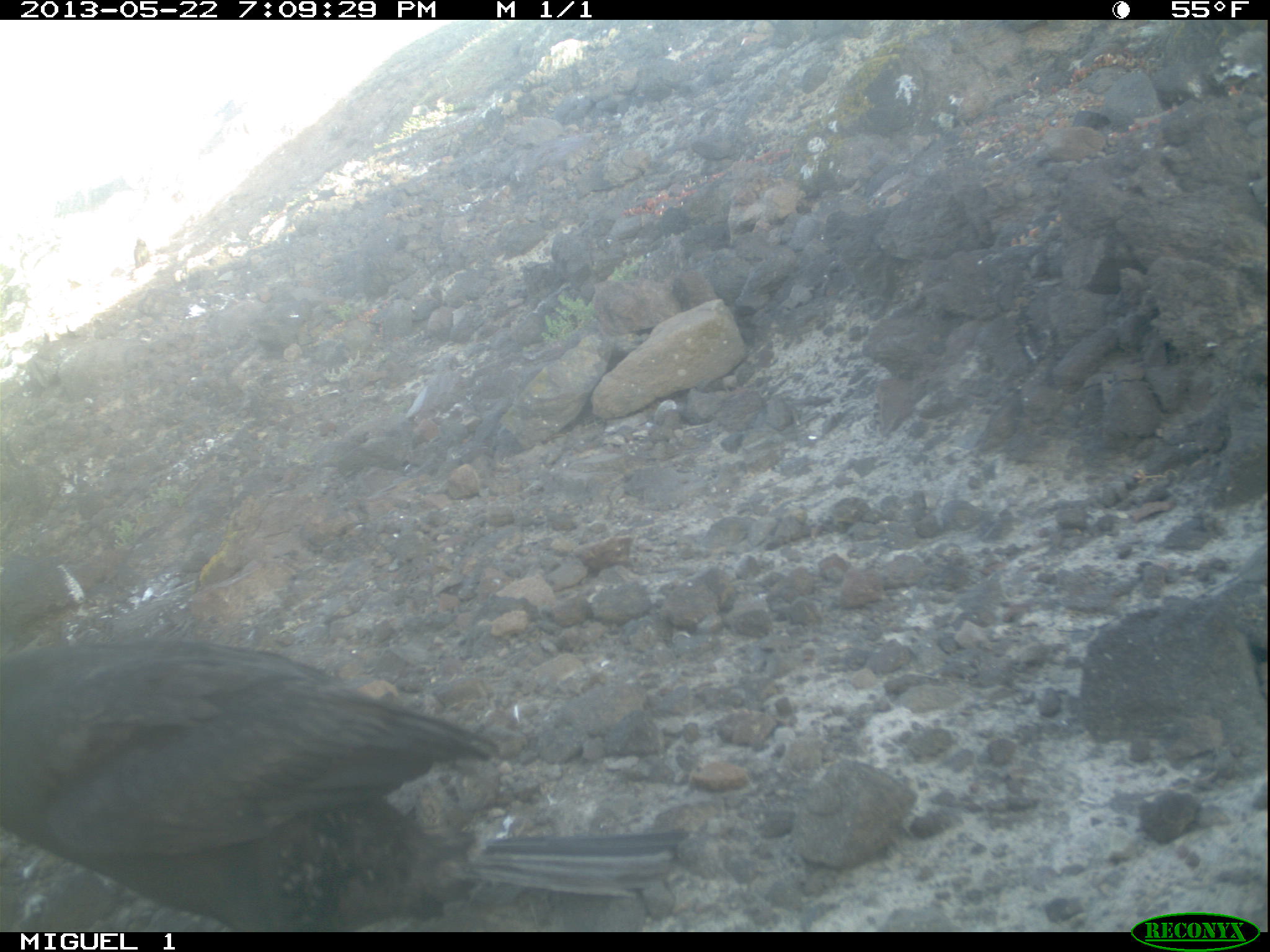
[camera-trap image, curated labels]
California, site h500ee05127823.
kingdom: Animalia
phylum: Chordata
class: Aves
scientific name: Aves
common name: bird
Bird (Aves).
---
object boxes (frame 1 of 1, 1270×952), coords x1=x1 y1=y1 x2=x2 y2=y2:
bird: x1=0 y1=638 x2=689 y2=932